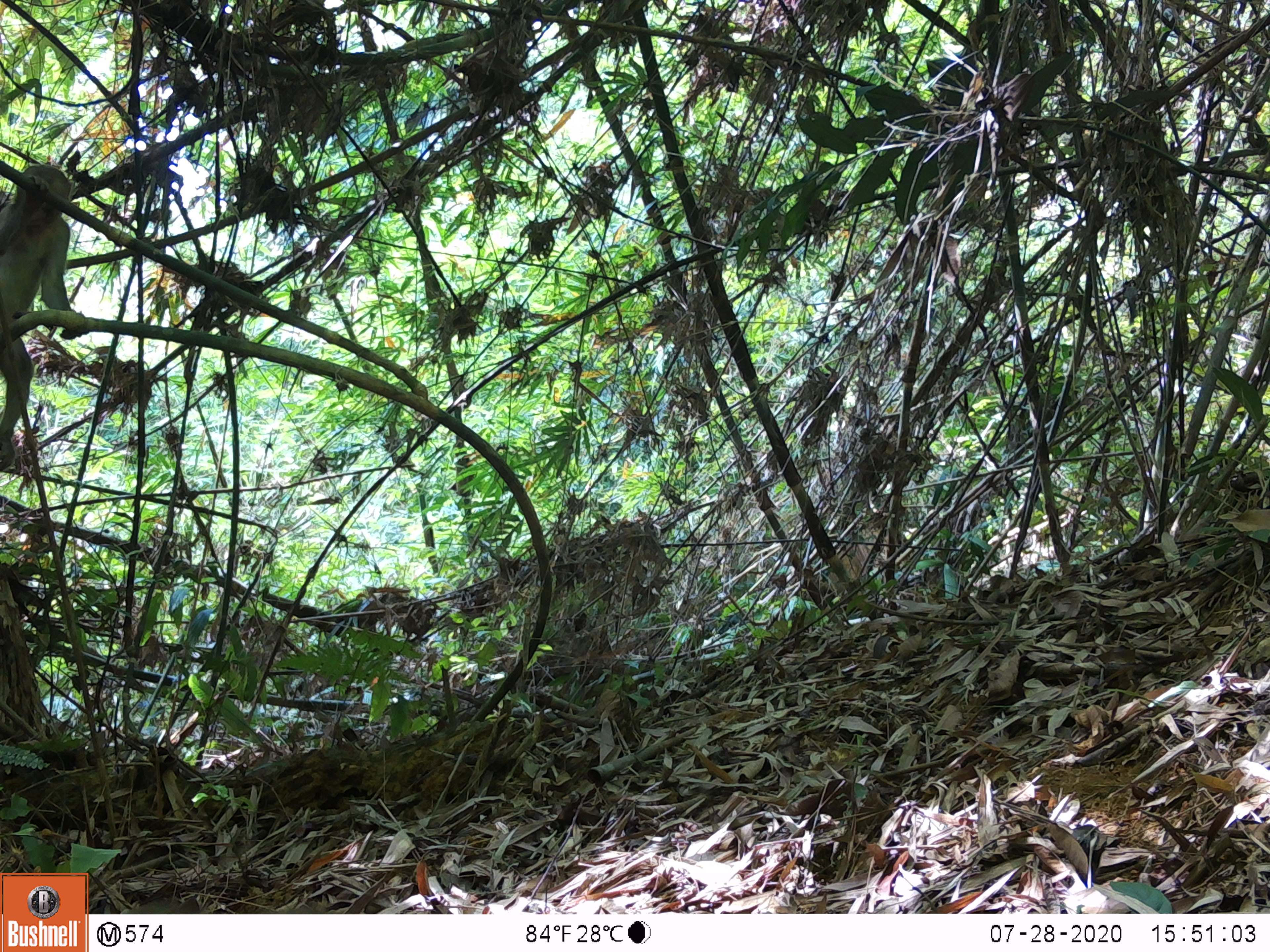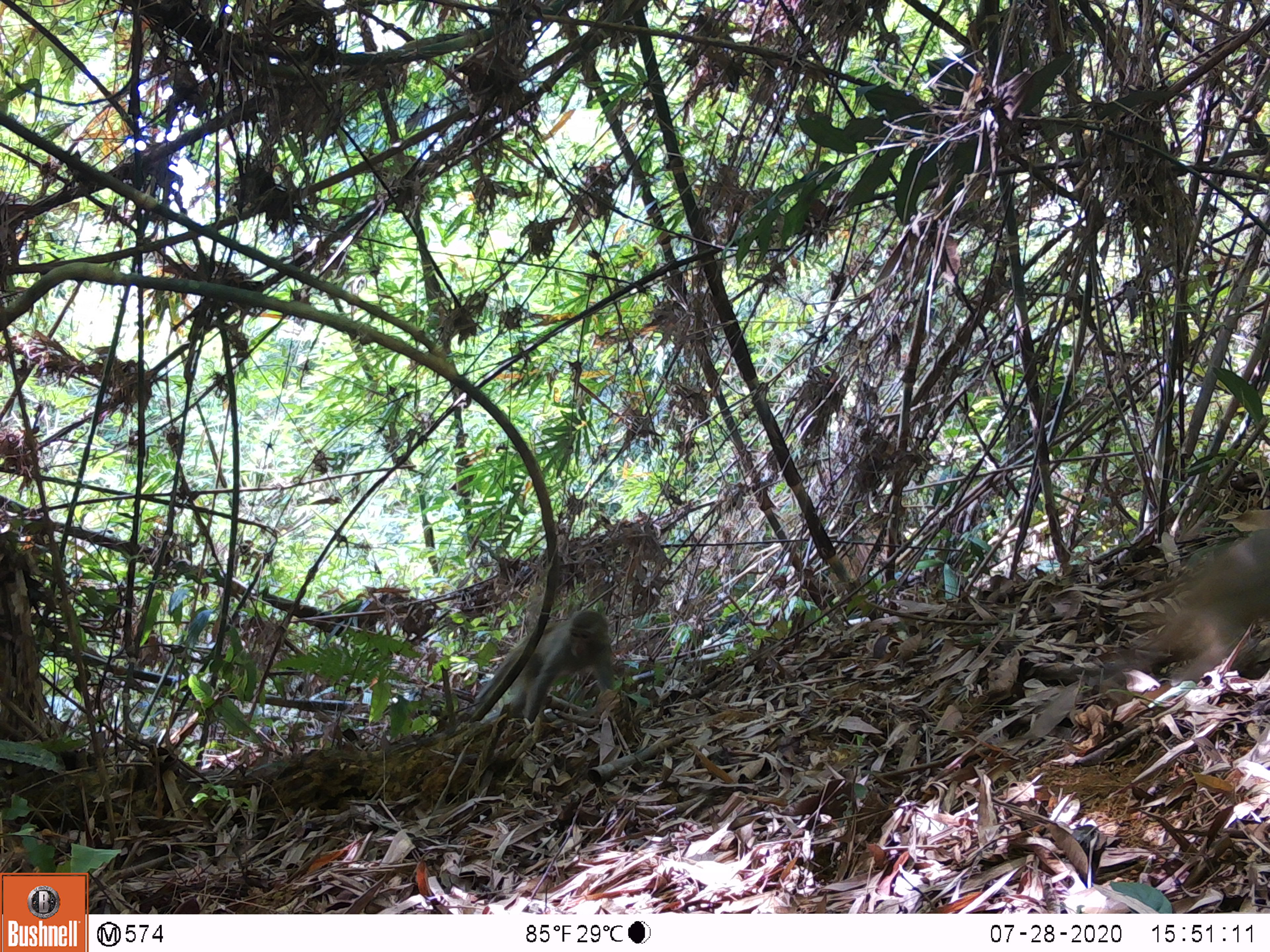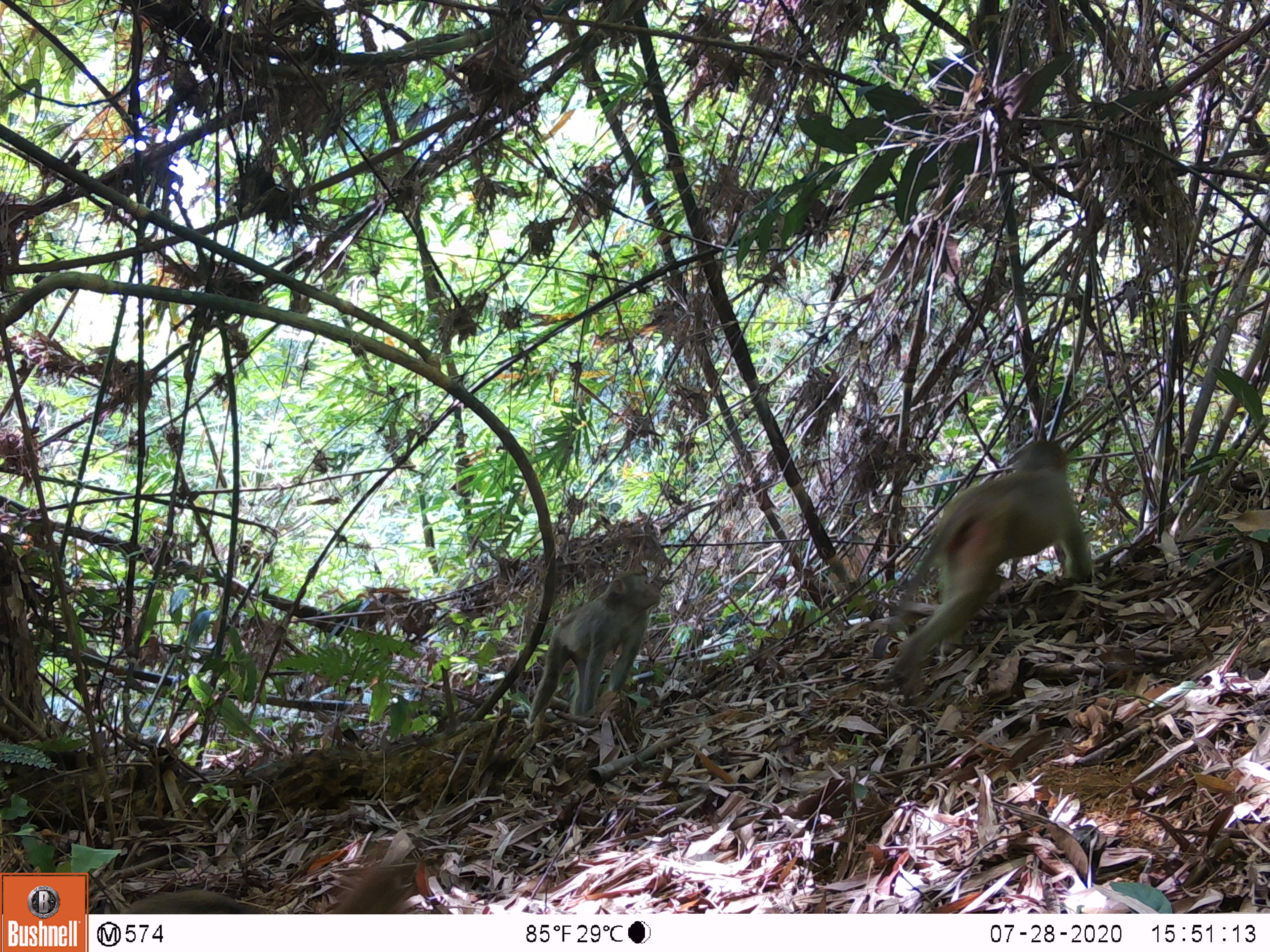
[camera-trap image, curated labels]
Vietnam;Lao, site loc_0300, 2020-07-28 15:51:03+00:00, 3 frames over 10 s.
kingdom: Animalia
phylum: Chordata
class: Mammalia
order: Primates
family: Cercopithecidae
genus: Macaca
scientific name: Macaca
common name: macaques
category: assam or rhesus macaque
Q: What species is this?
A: Assam or rhesus macaque (macaques) (Macaca).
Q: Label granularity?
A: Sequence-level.